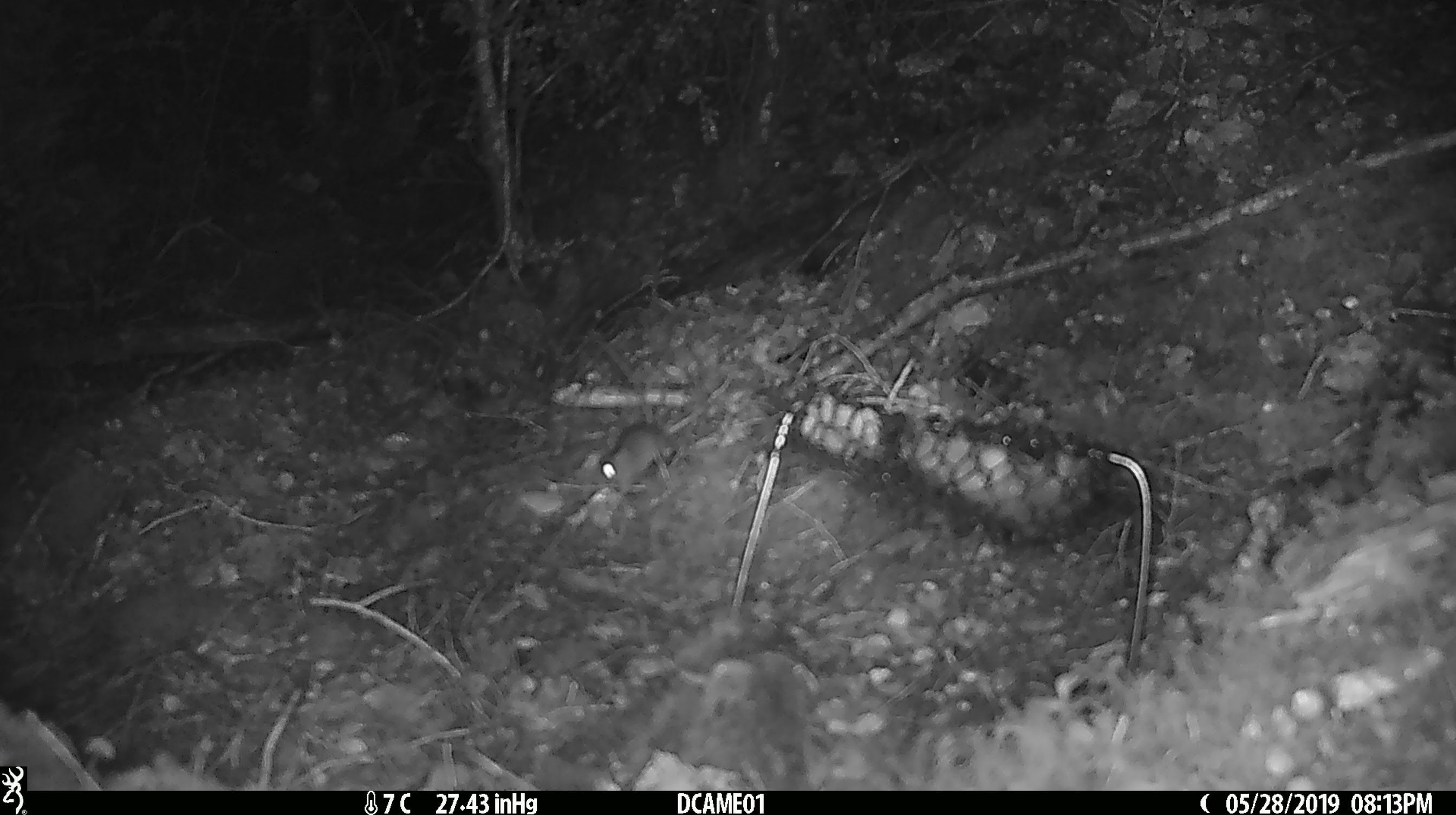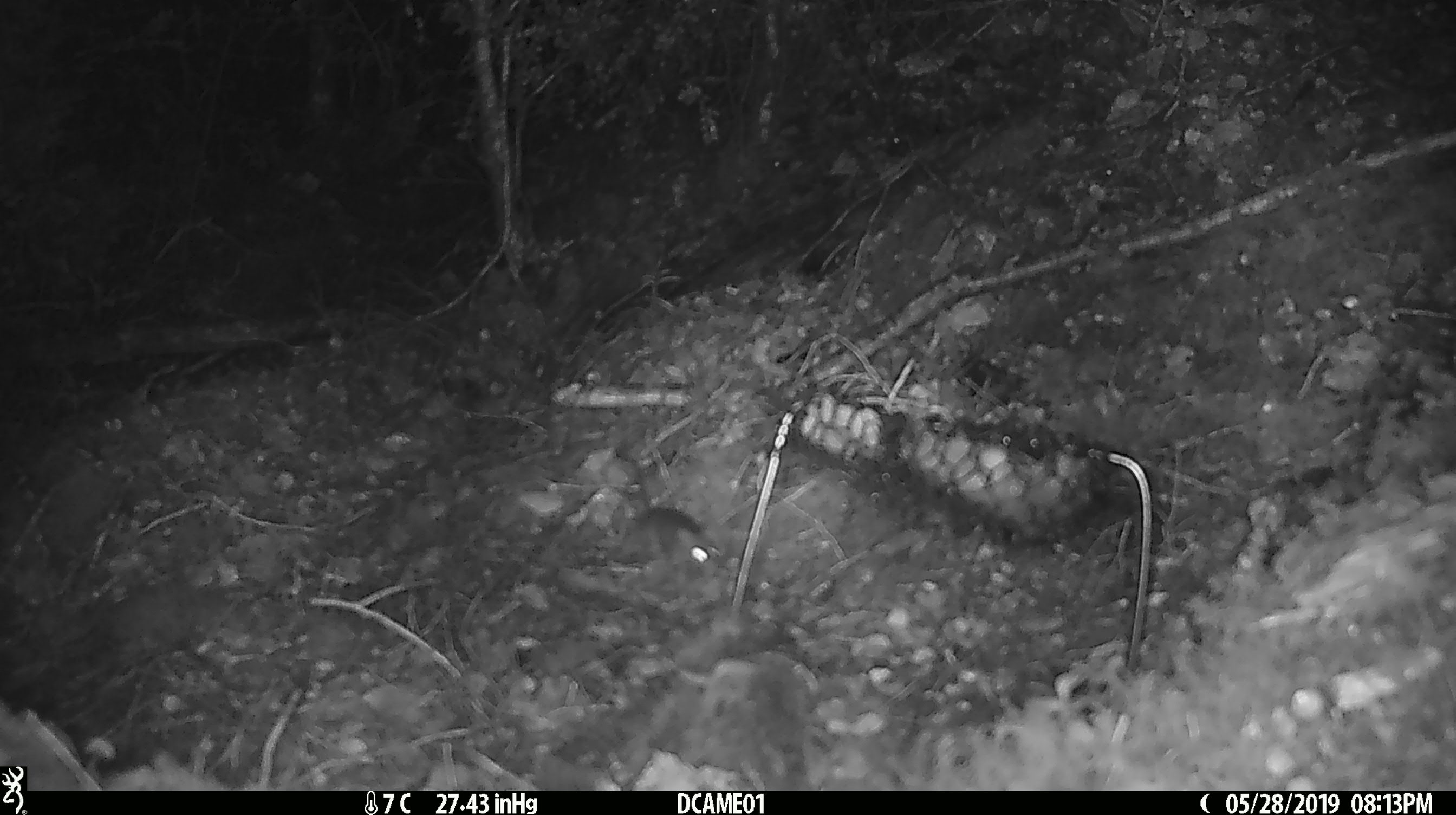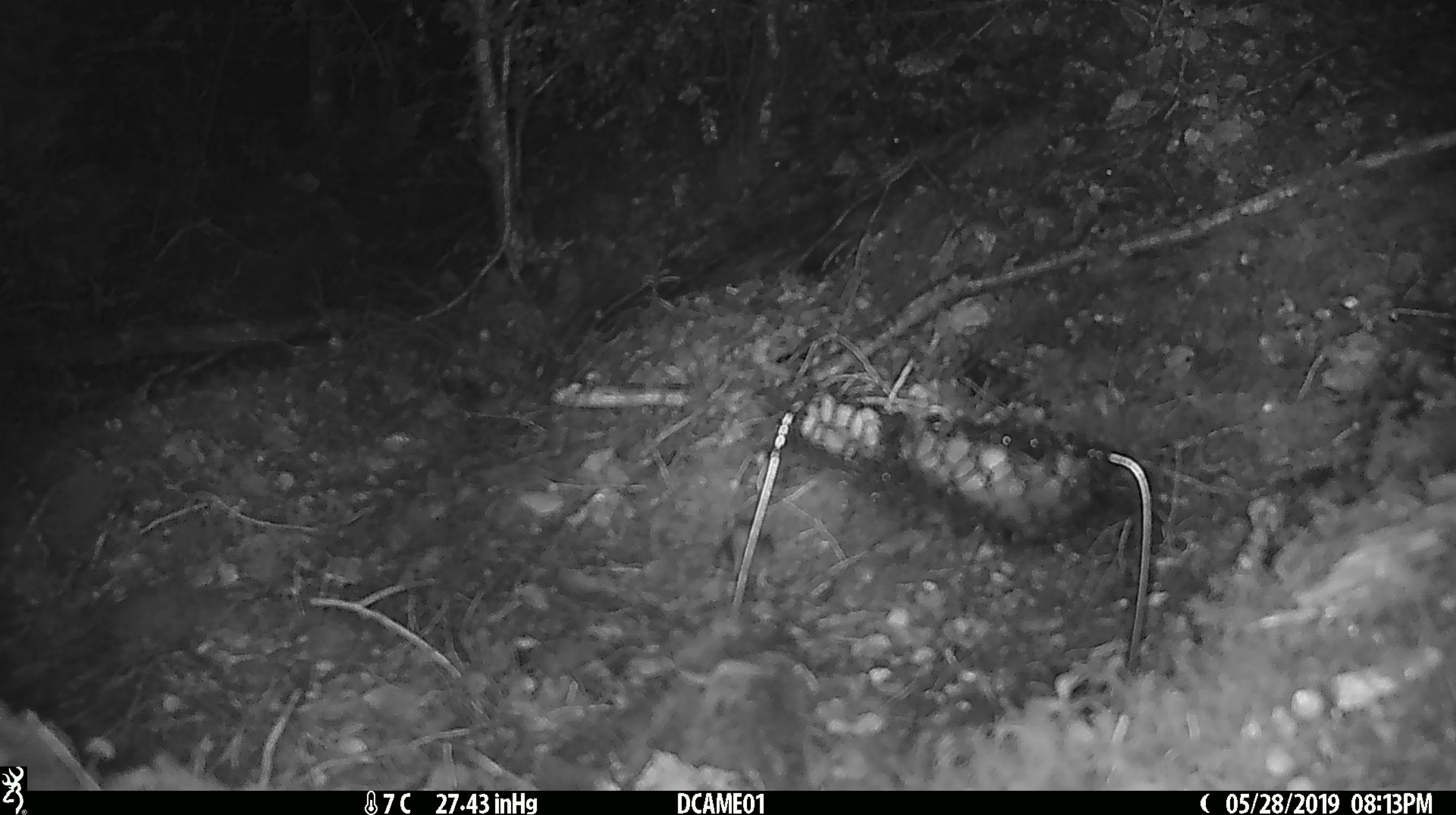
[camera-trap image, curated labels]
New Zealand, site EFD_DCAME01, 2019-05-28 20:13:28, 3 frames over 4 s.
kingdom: Animalia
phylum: Chordata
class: Mammalia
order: Rodentia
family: Muridae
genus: Mus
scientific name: Mus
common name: mouse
Mouse (Mus).